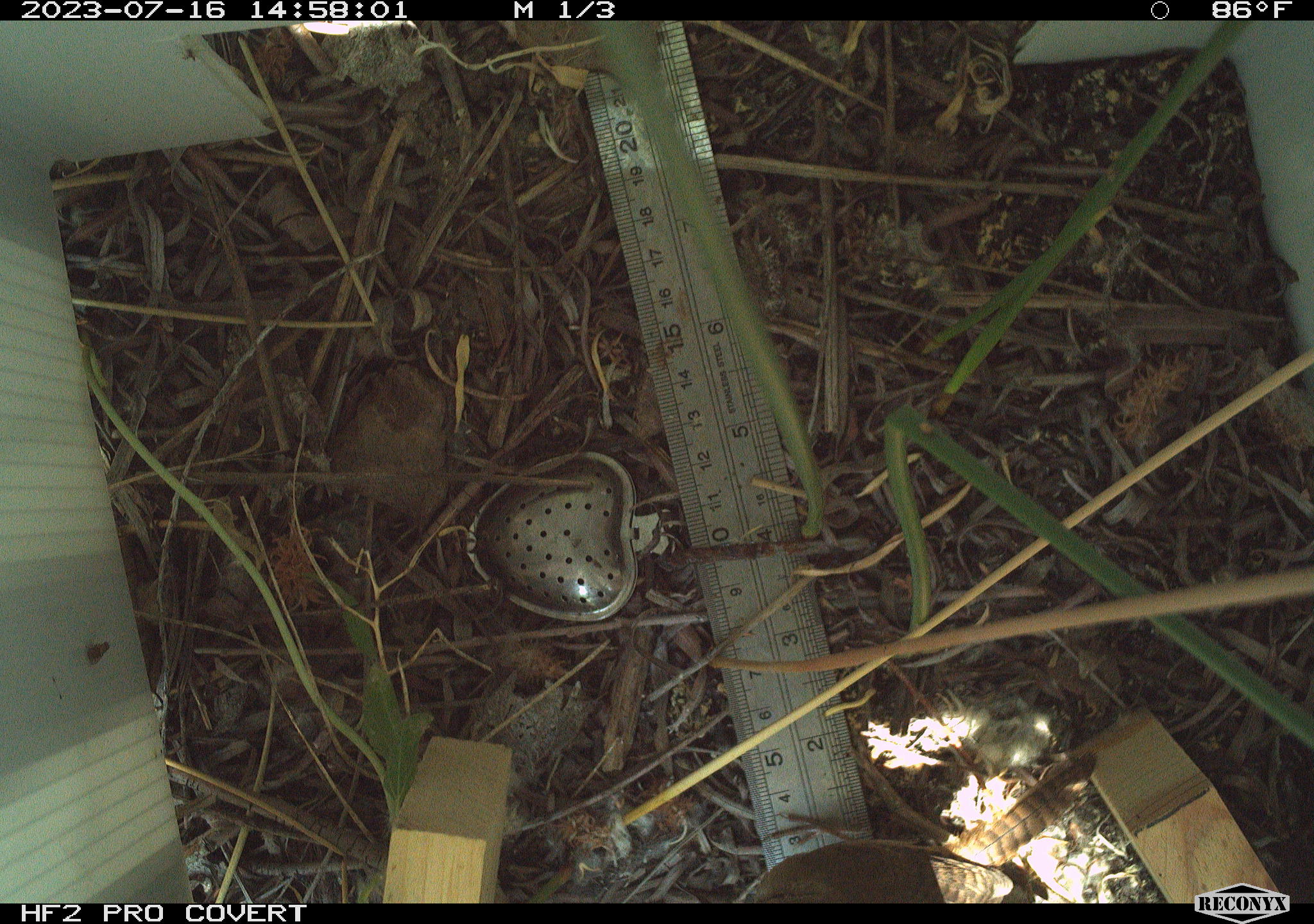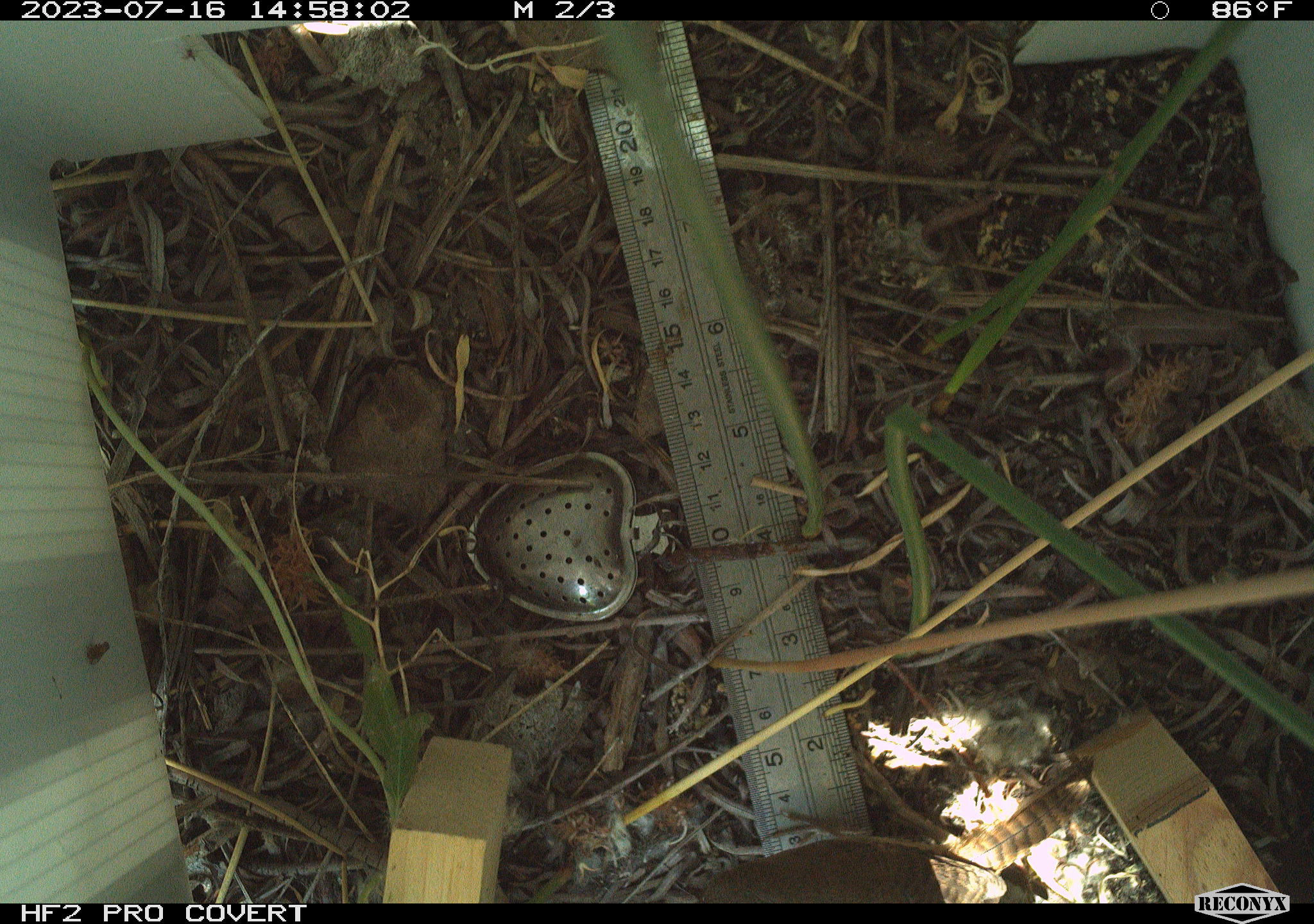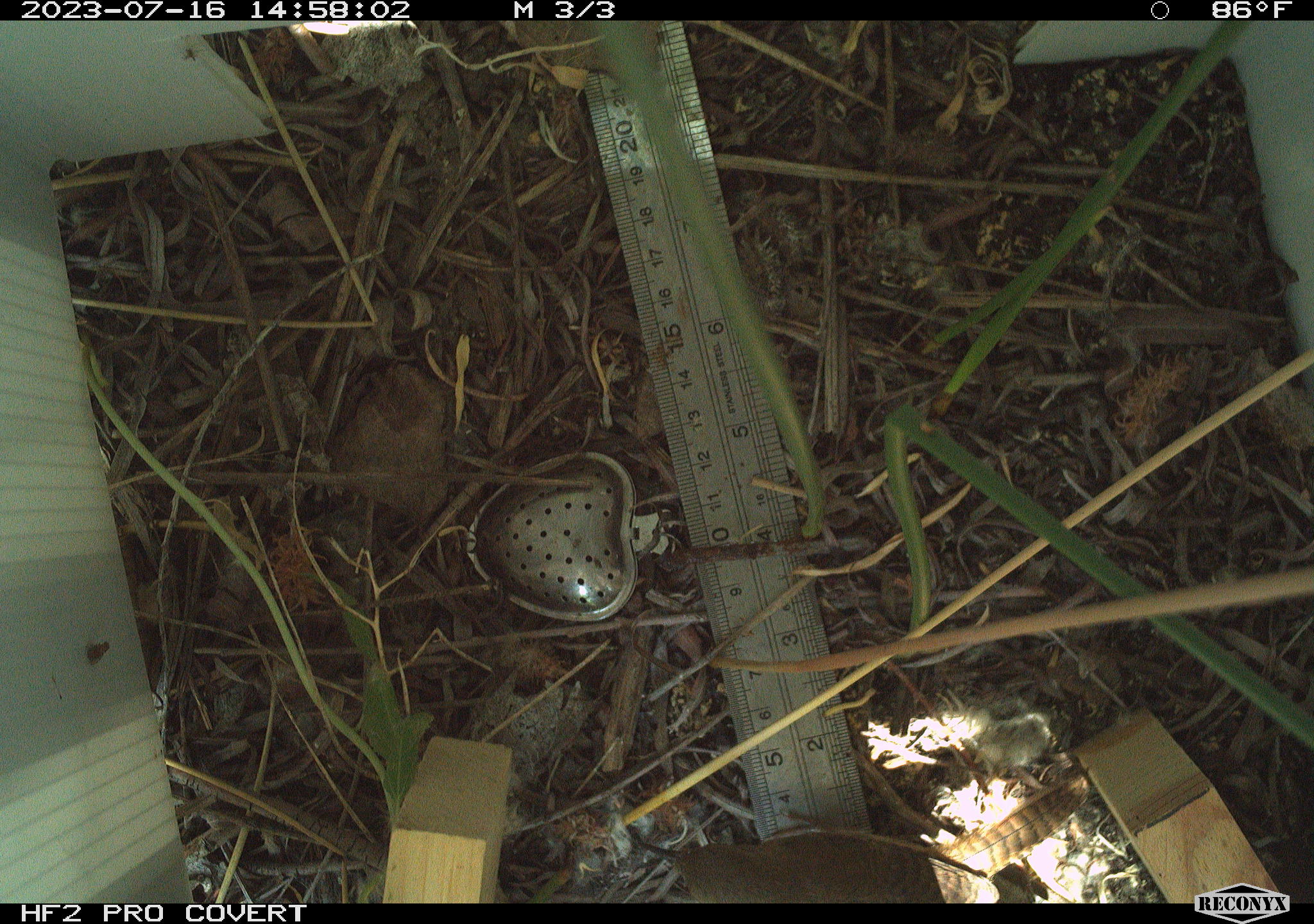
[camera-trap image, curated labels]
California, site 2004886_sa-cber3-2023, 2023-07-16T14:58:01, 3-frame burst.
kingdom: Animalia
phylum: Chordata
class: Aves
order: Passeriformes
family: Troglodytidae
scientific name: Troglodytidae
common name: wren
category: troglodytidae family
Troglodytidae family (wren) (Troglodytidae).